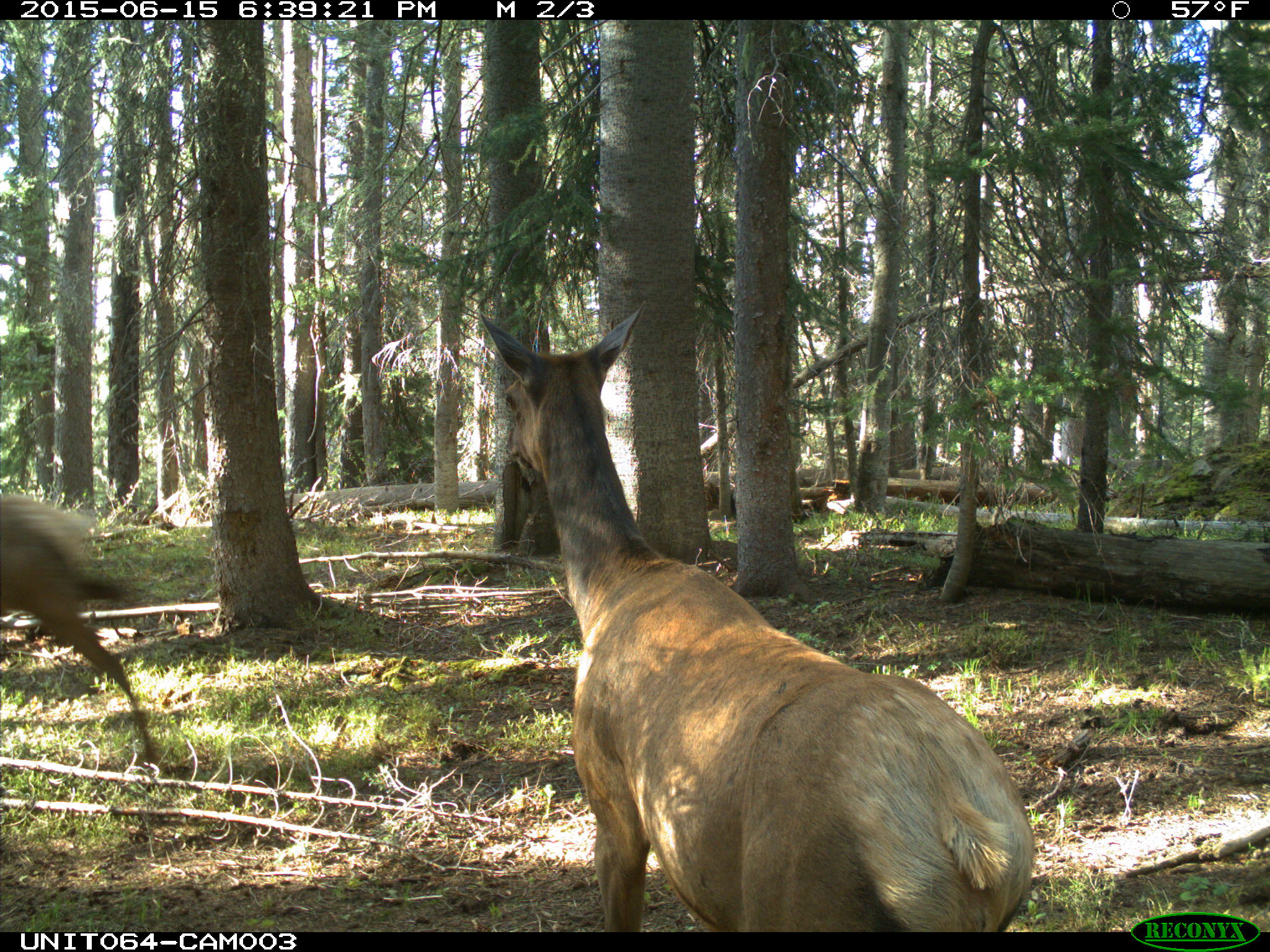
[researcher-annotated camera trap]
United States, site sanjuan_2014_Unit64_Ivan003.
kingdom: Animalia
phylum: Chordata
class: Mammalia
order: Artiodactyla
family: Cervidae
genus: Cervus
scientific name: Cervus elaphus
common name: red deer